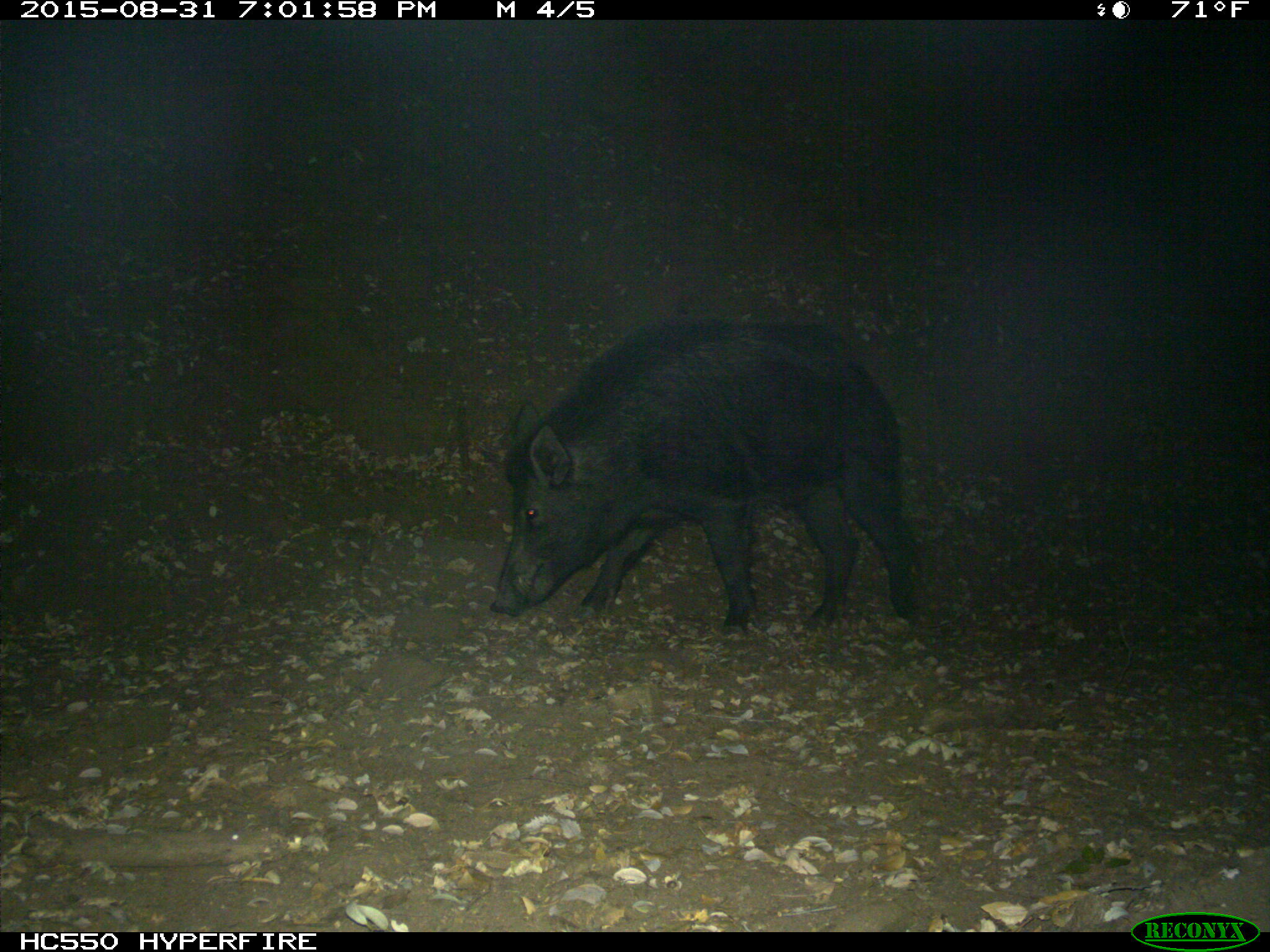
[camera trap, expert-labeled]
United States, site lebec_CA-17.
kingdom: Animalia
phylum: Chordata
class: Mammalia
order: Artiodactyla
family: Suidae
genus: Sus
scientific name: Sus scrofa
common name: wild boar